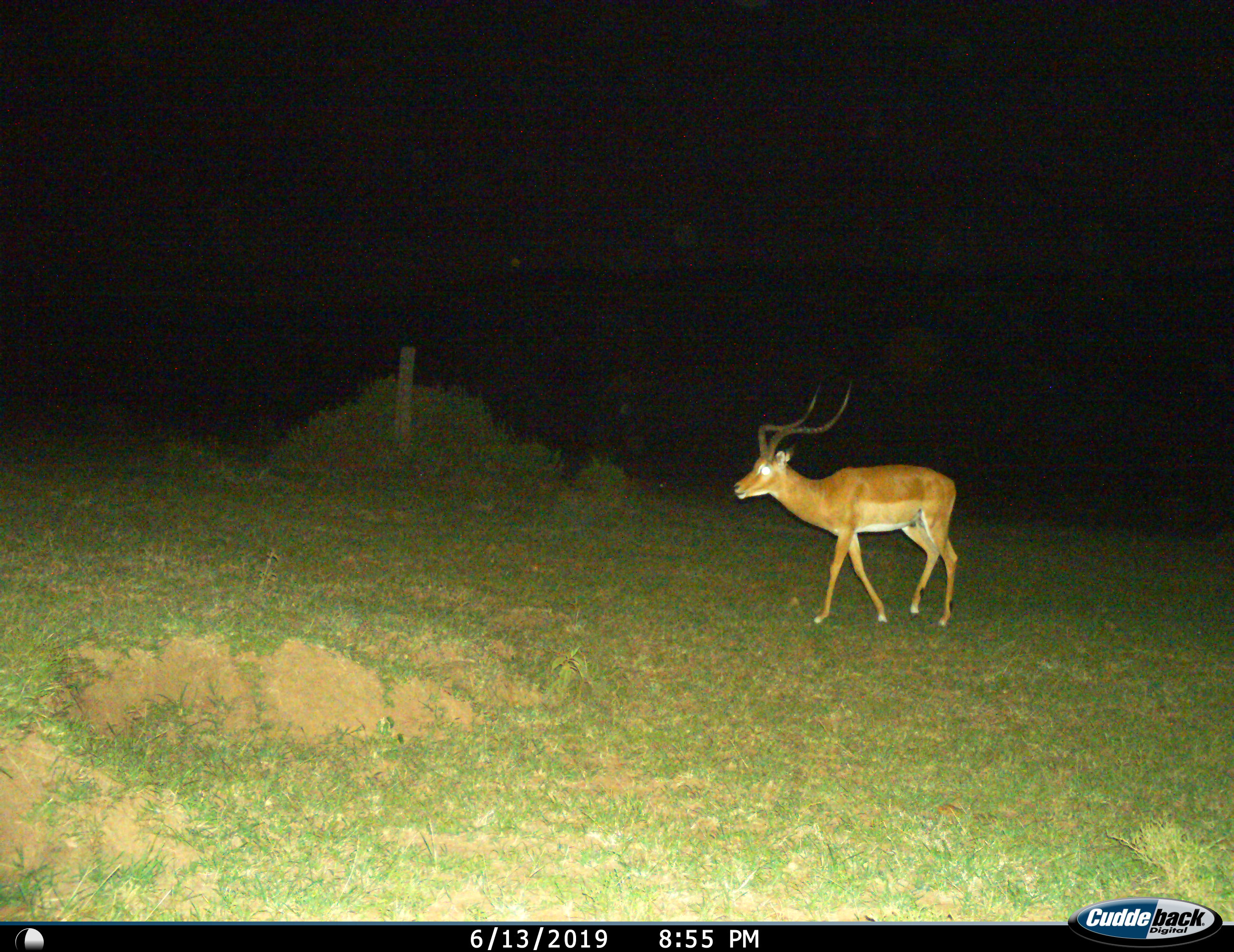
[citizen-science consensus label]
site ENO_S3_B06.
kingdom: Animalia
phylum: Chordata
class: Mammalia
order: Artiodactyla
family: Bovidae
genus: Aepyceros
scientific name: Aepyceros melampus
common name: impala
Impala (Aepyceros melampus), count 1. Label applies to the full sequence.